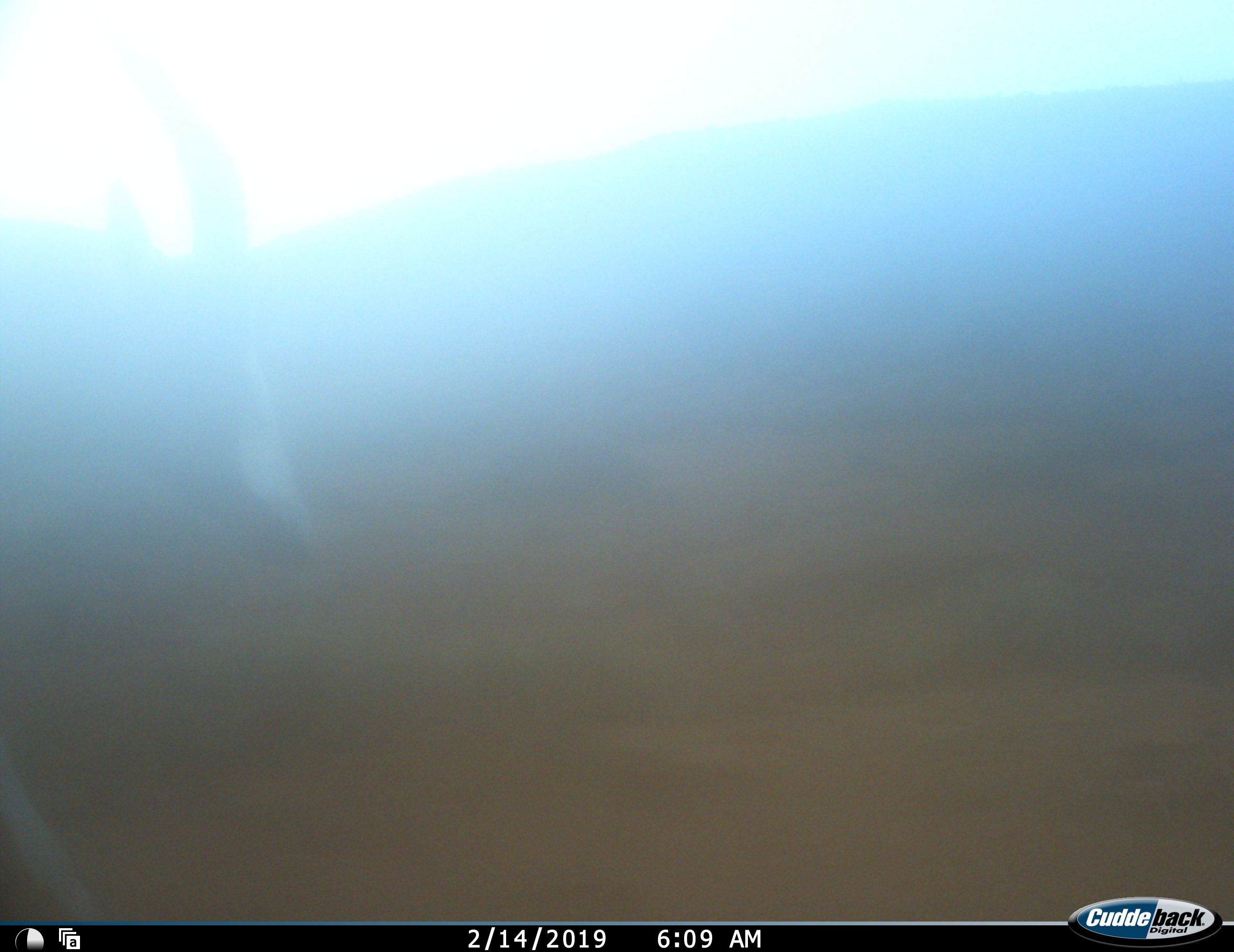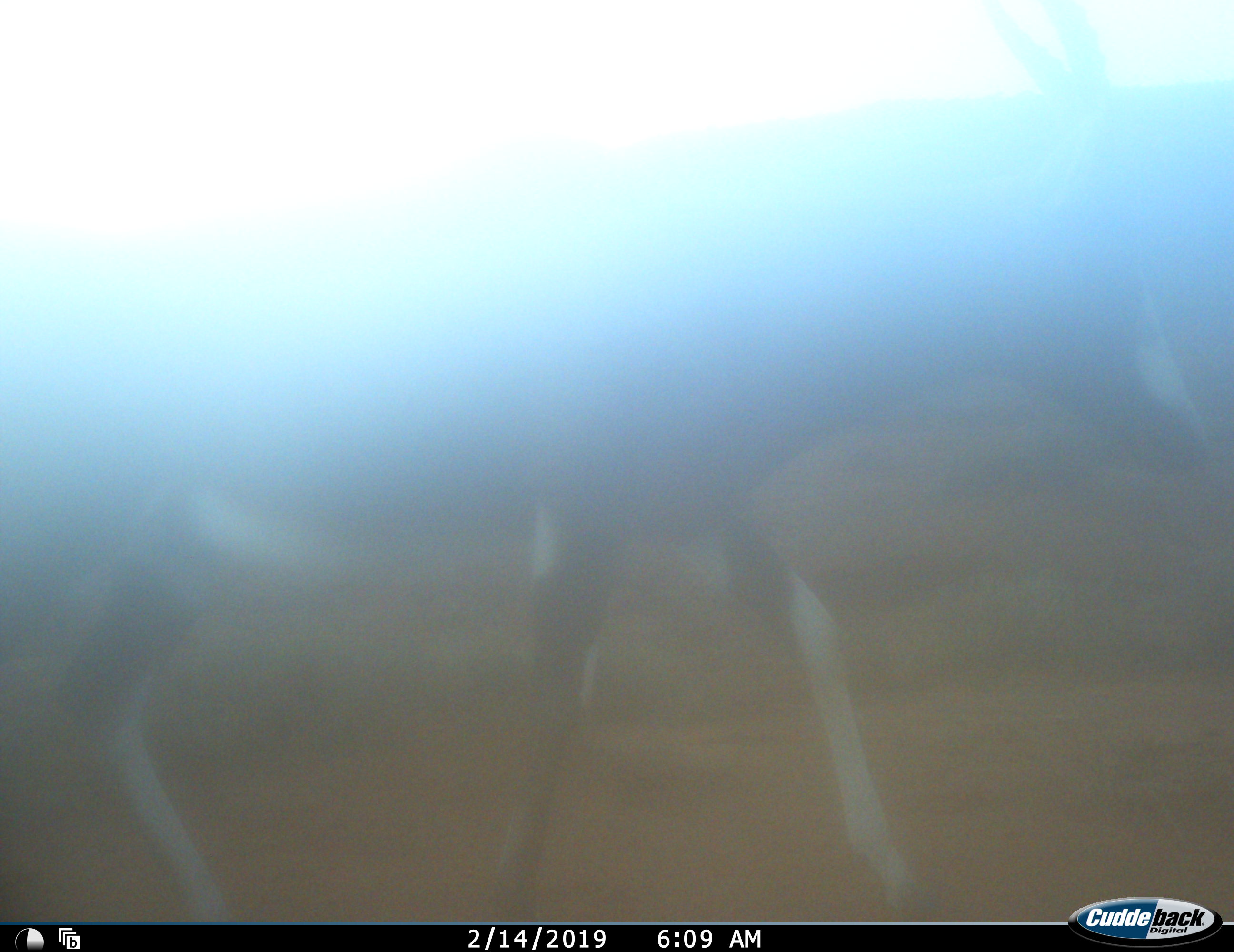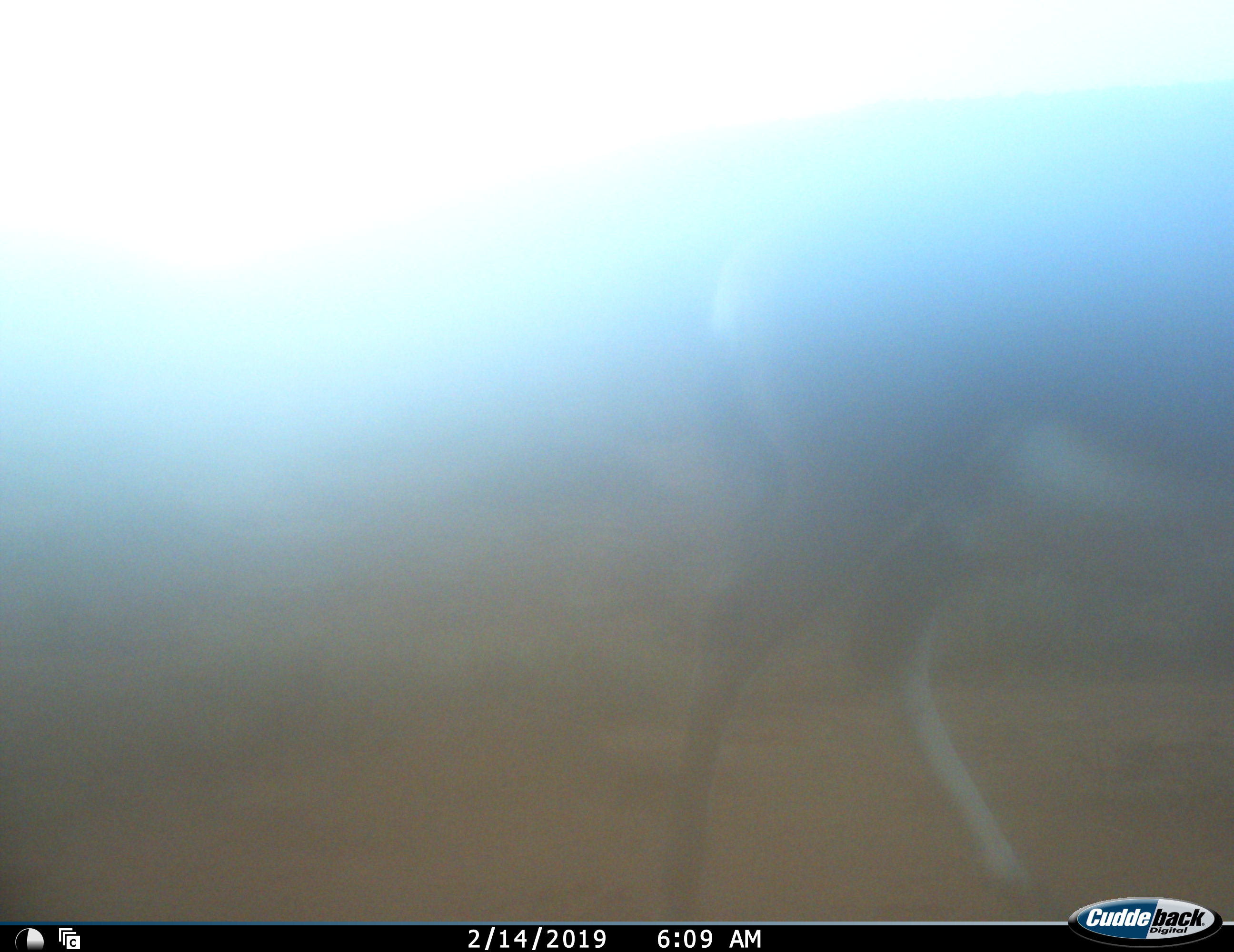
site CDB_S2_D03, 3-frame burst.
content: unidentified animal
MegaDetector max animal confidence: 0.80